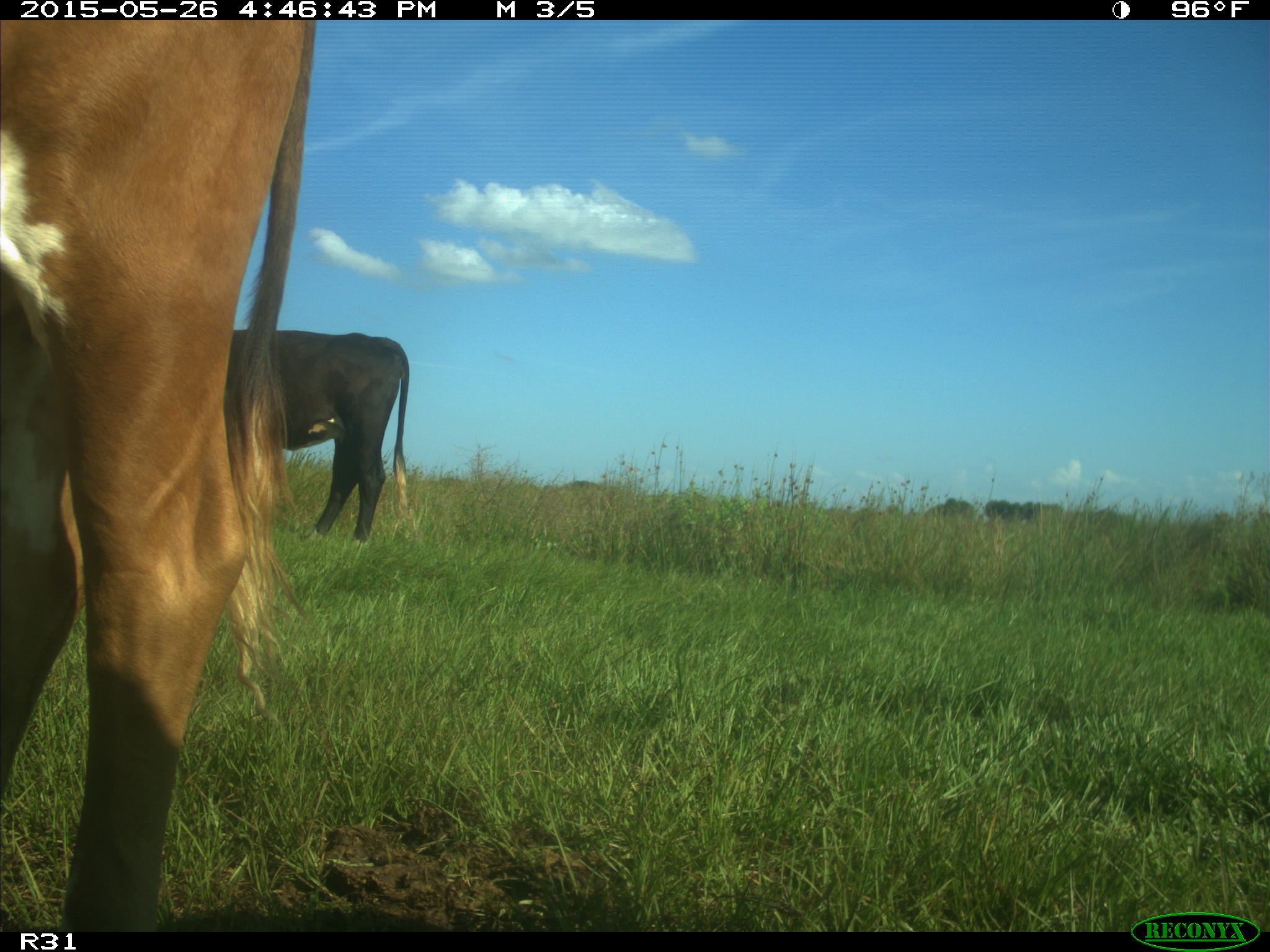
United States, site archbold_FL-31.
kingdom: Animalia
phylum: Chordata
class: Mammalia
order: Artiodactyla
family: Bovidae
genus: Bos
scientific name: Bos taurus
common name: domestic cow